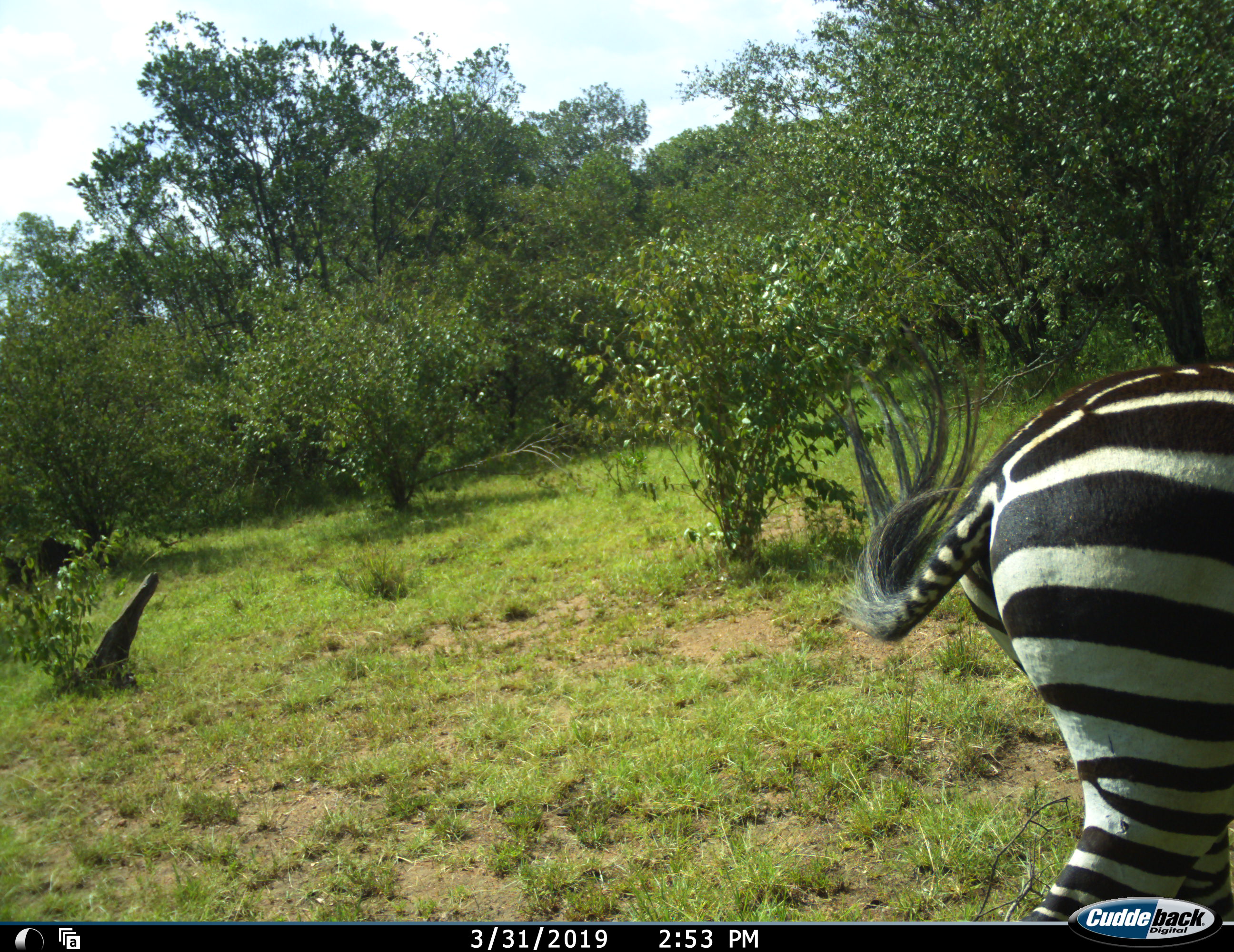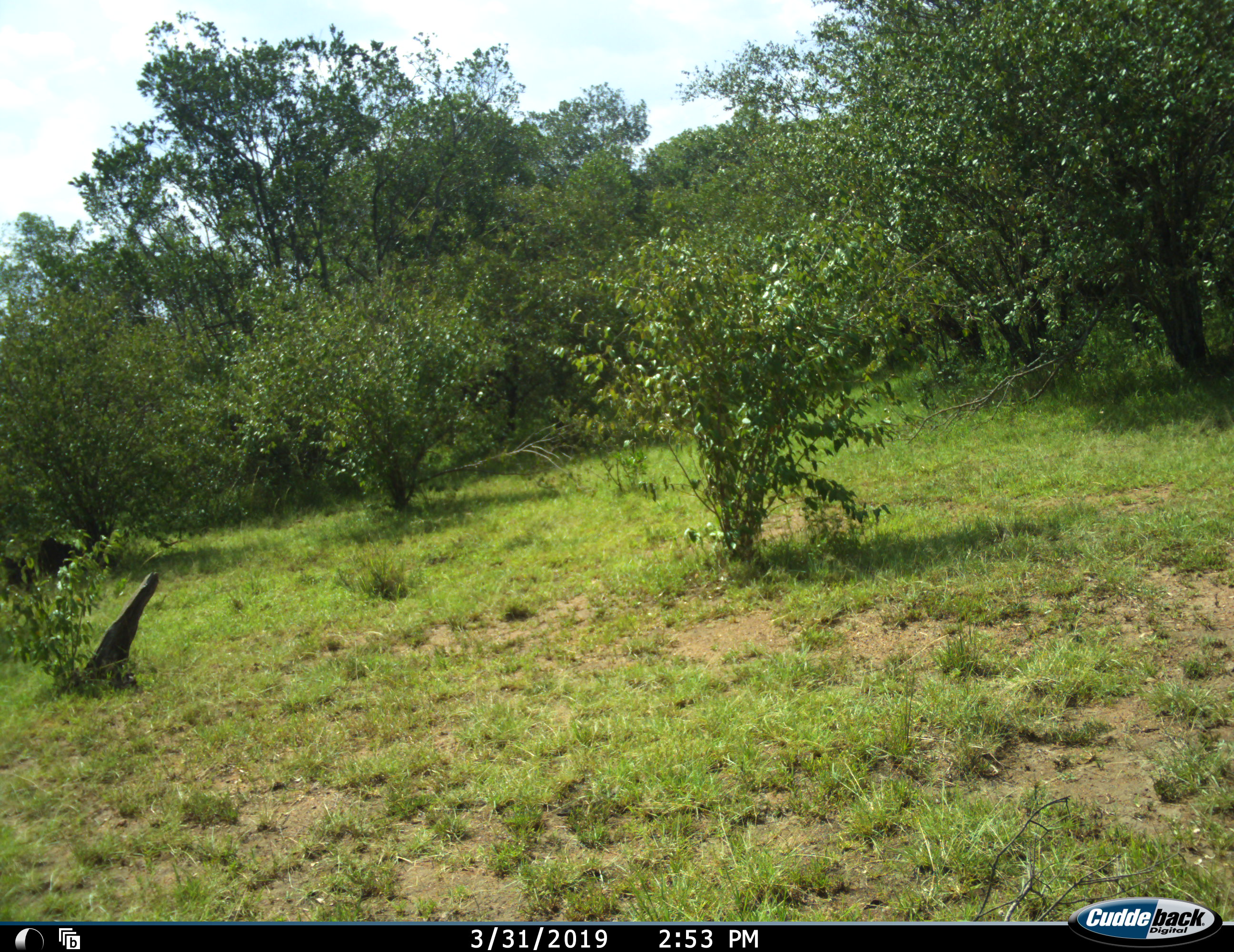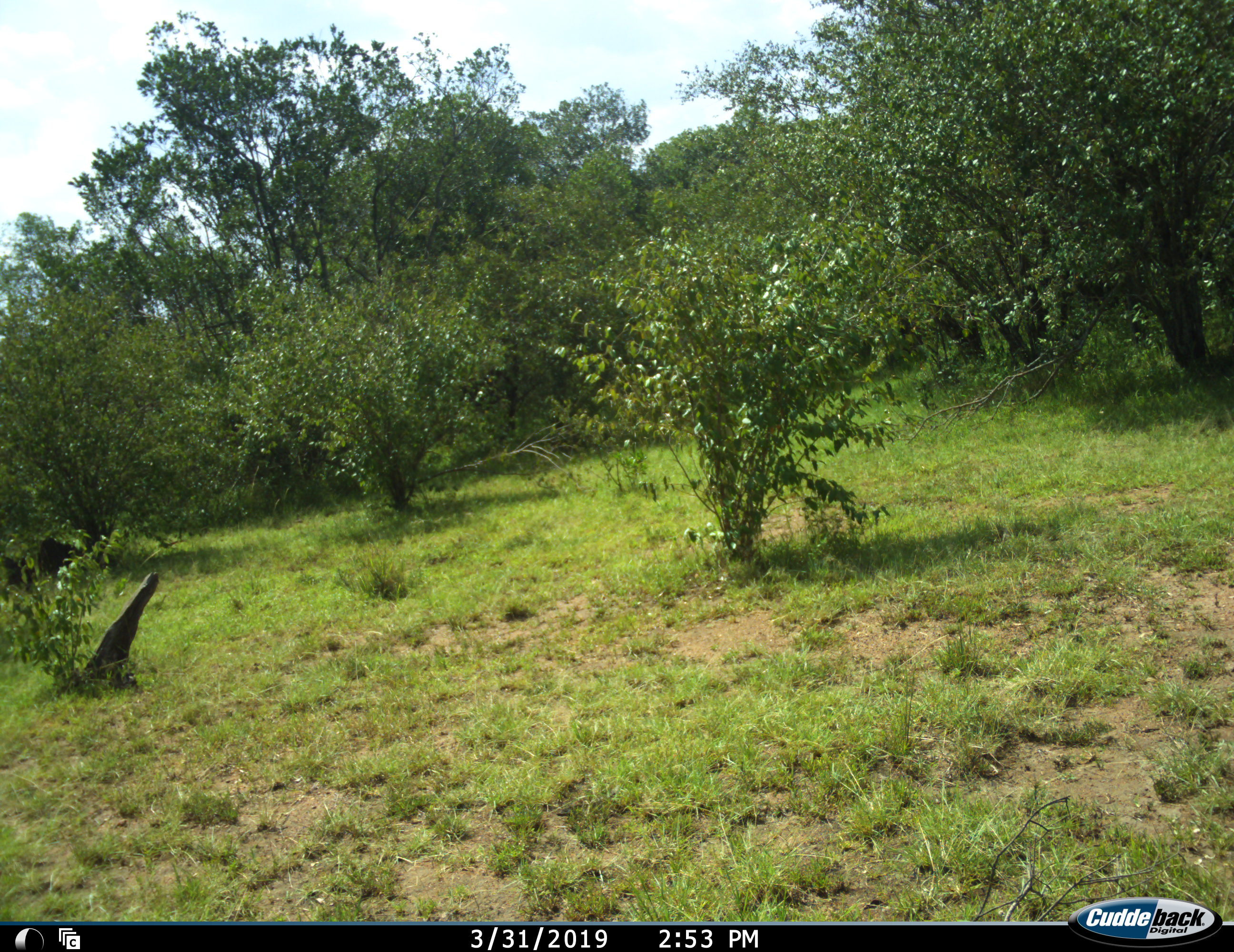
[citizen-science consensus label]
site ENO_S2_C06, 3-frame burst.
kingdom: Animalia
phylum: Chordata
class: Mammalia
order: Perissodactyla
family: Equidae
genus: Equus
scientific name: Equus quagga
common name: plains zebra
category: zebraplains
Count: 1.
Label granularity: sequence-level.